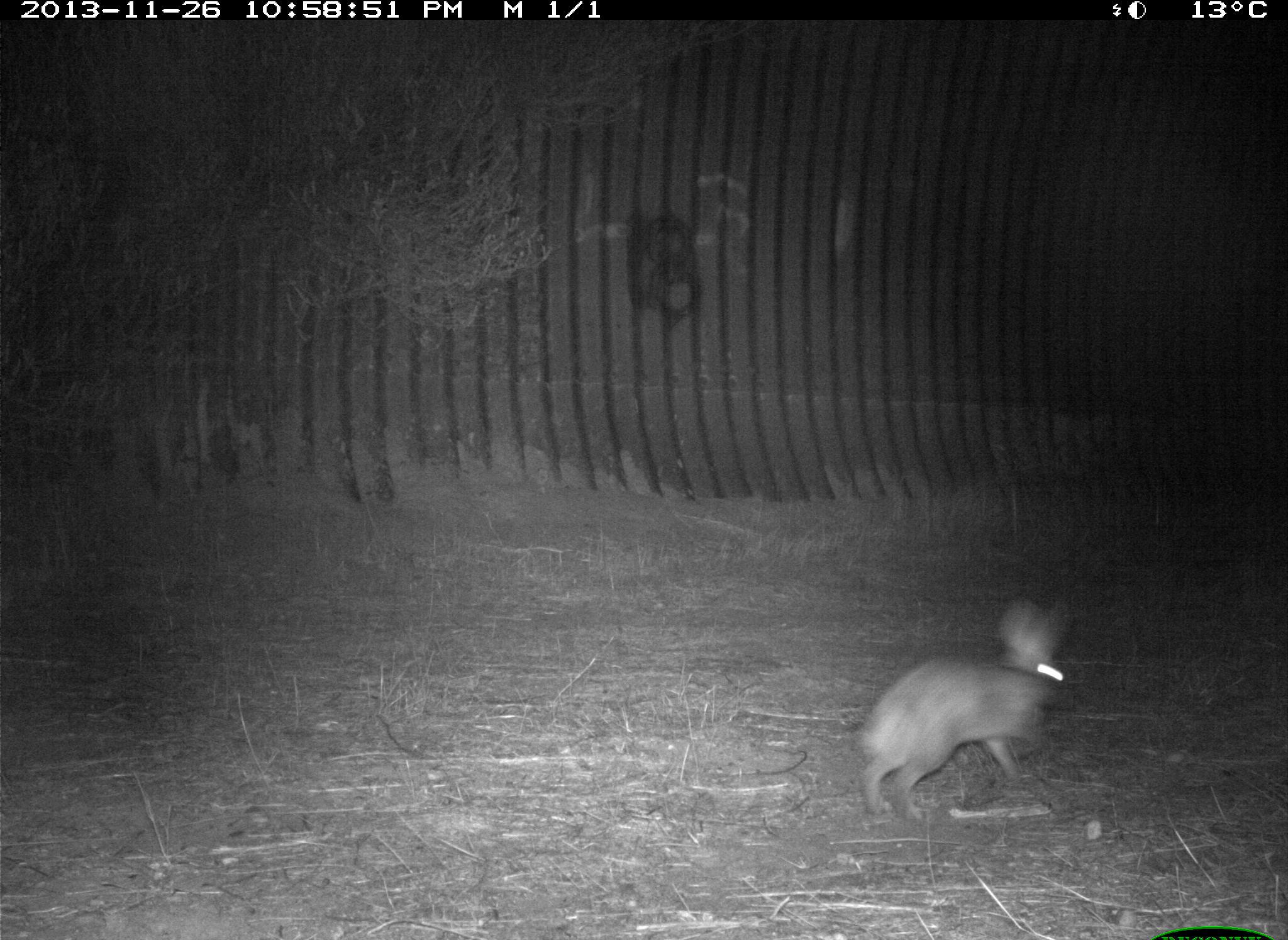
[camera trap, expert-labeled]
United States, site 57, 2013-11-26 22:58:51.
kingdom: Animalia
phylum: Chordata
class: Mammalia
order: Lagomorpha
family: Leporidae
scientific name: Leporidae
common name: rabbits and hares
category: rabbit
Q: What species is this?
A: Rabbit (rabbits and hares) (Leporidae).